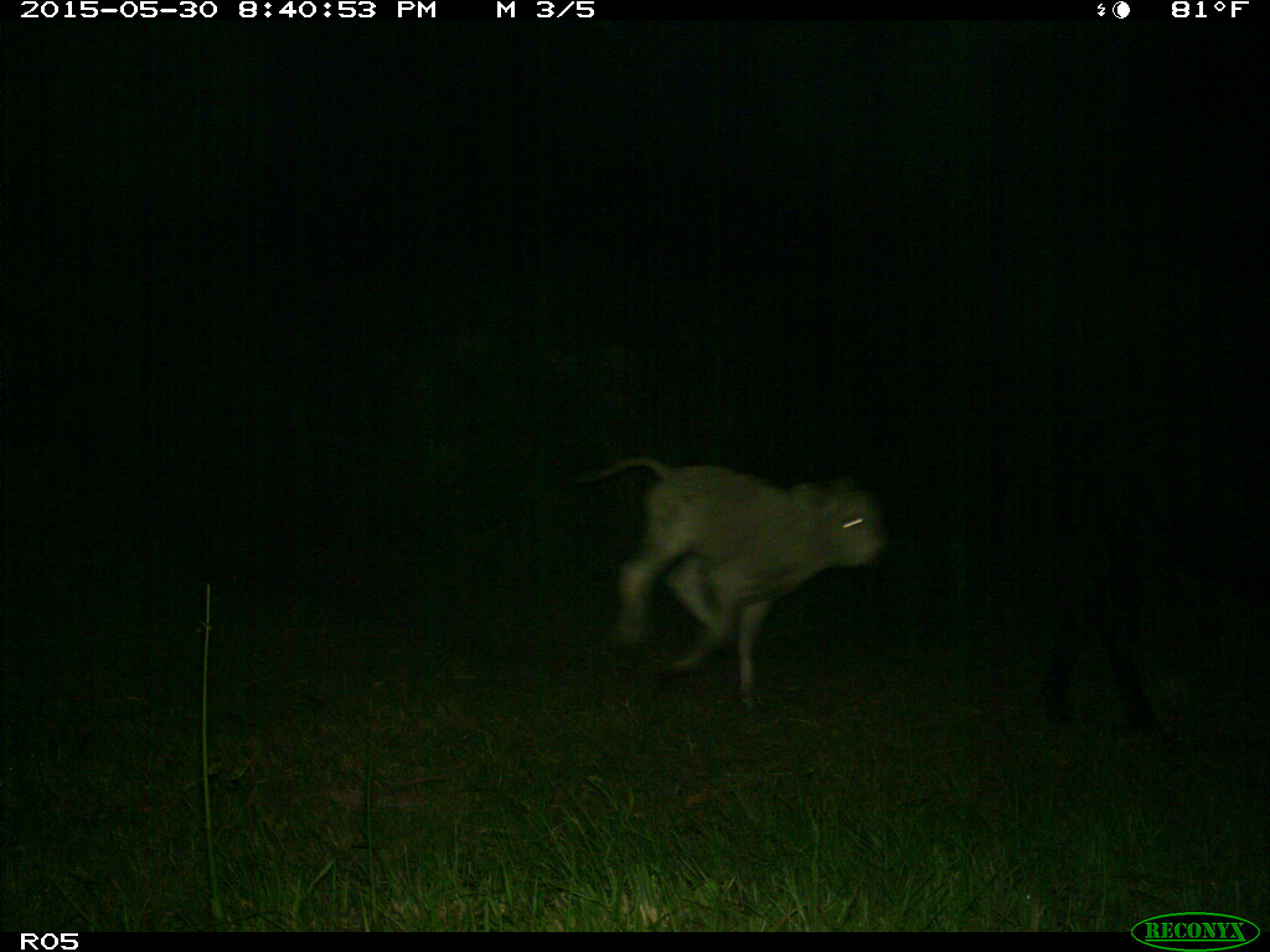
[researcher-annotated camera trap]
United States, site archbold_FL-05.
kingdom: Animalia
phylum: Chordata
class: Mammalia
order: Artiodactyla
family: Bovidae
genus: Bos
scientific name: Bos taurus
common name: domestic cow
Bos taurus (domestic cow).